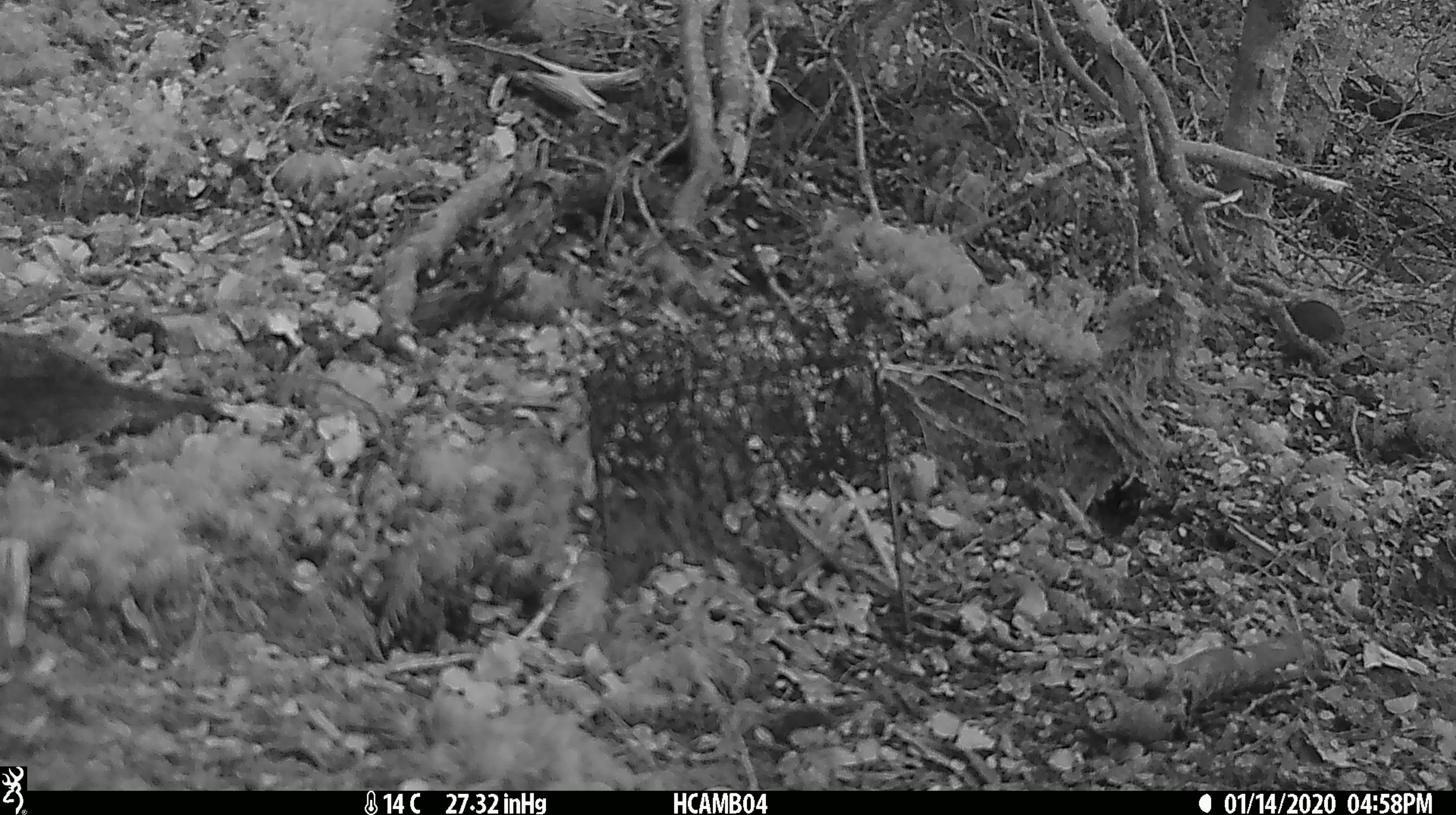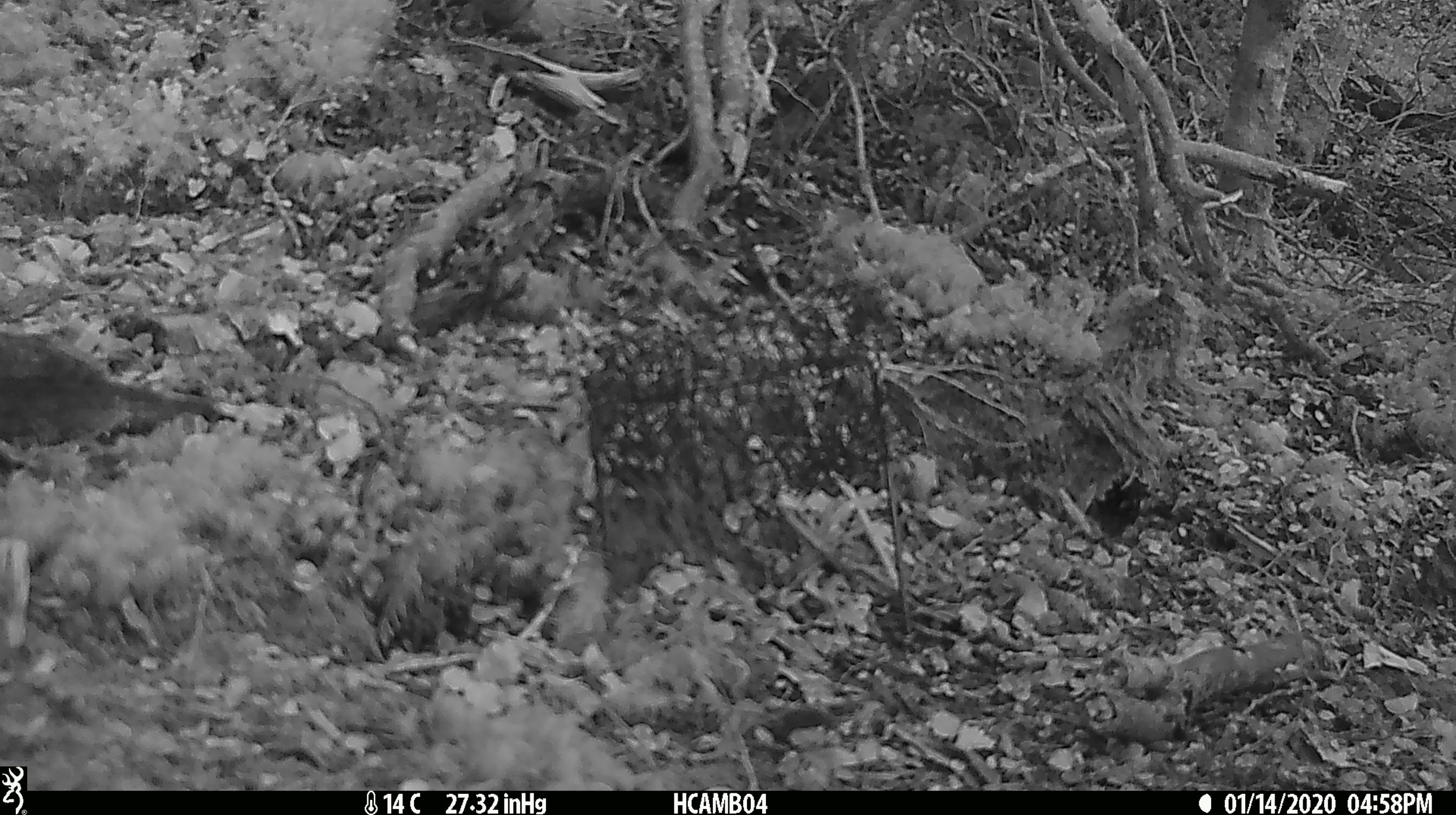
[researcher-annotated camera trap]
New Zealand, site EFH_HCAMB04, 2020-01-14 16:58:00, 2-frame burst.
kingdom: Animalia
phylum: Chordata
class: Mammalia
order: Rodentia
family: Muridae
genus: Mus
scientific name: Mus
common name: mouse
Mouse (Mus).